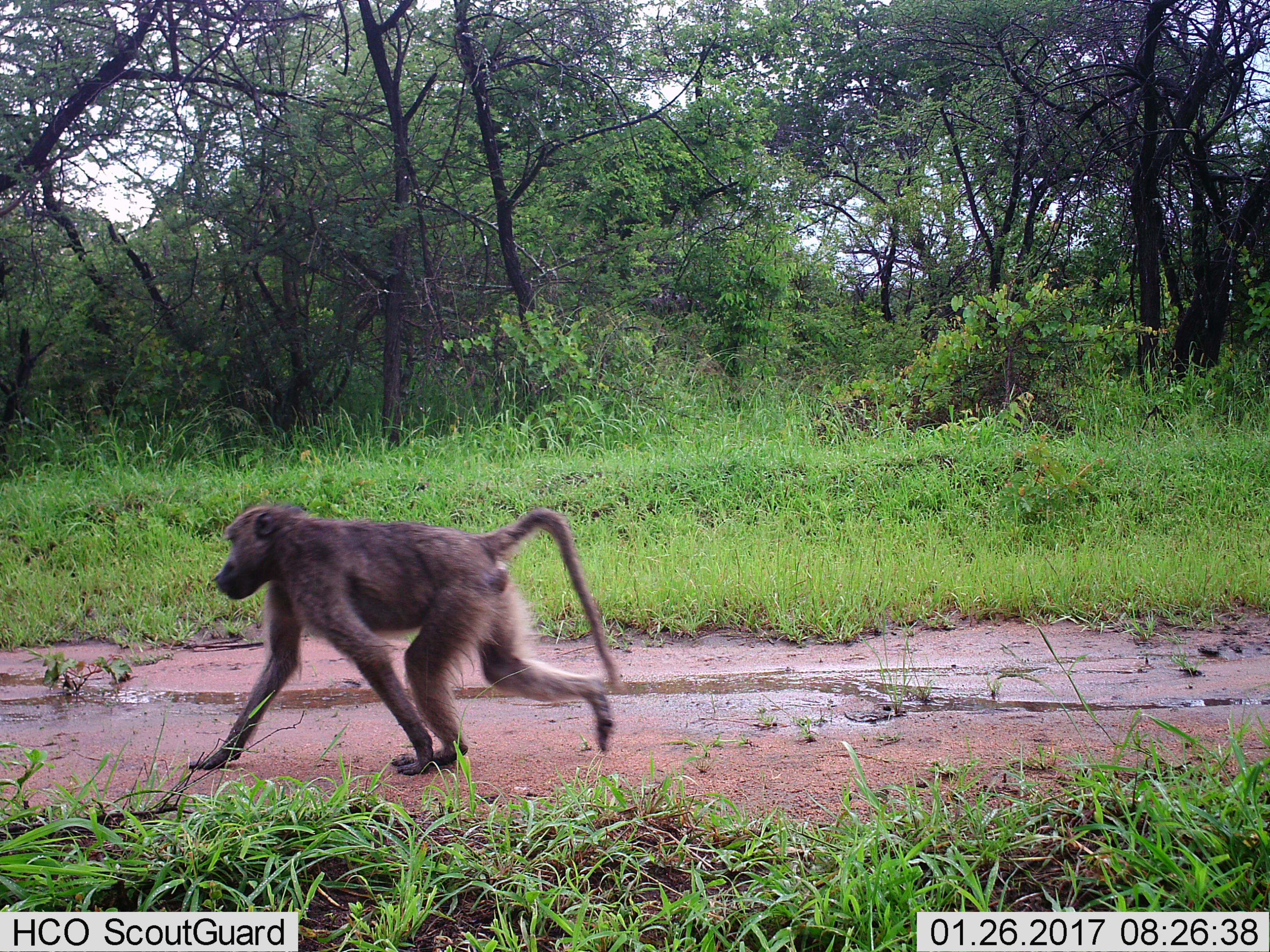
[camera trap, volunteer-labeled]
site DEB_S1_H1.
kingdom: Animalia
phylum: Chordata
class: Mammalia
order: Primates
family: Cercopithecidae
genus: Papio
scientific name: Papio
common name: baboon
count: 1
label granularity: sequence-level